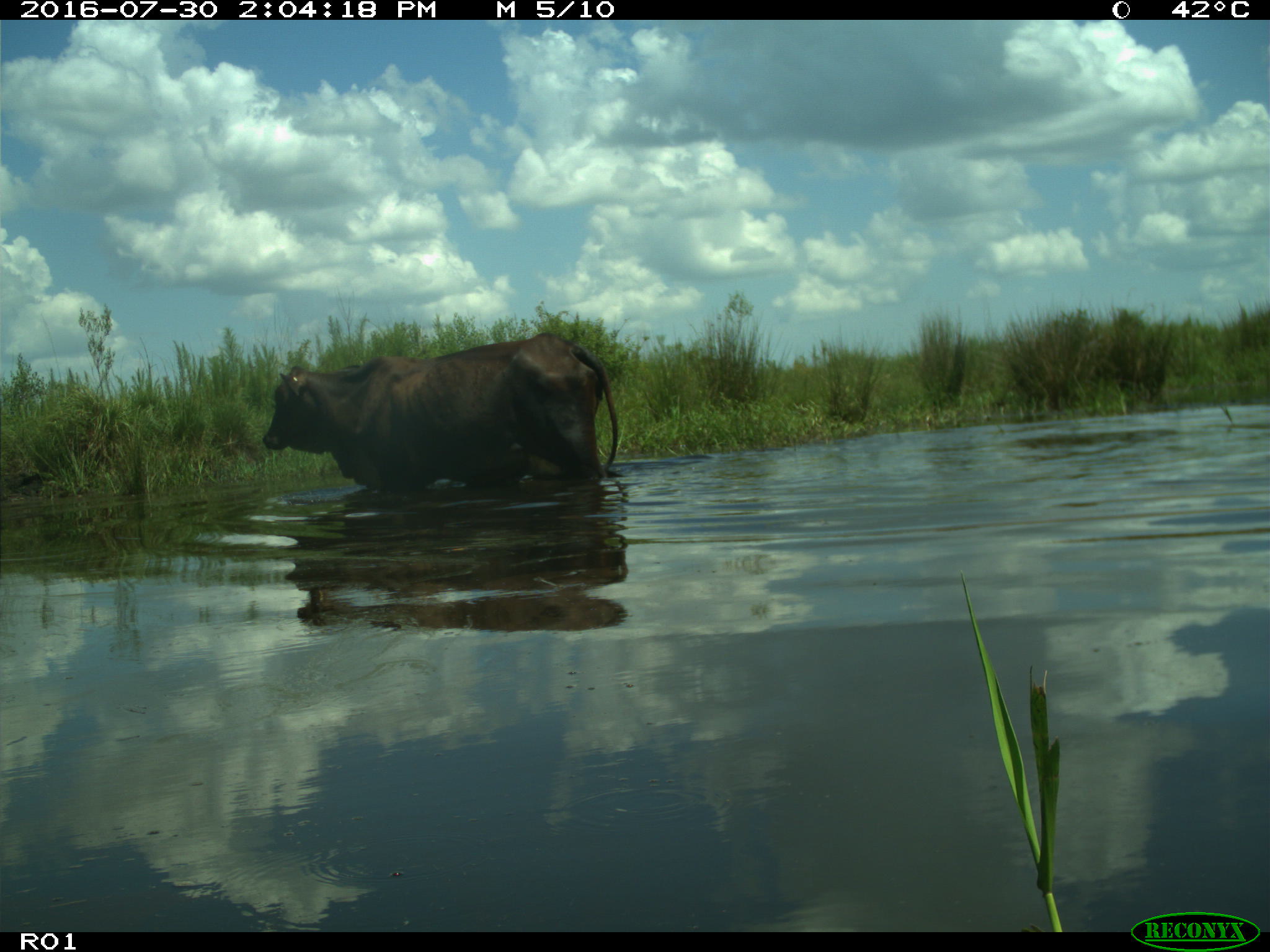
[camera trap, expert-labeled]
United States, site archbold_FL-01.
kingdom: Animalia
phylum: Chordata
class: Mammalia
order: Artiodactyla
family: Bovidae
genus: Bos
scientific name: Bos taurus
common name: domestic cow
Bos taurus (domestic cow).